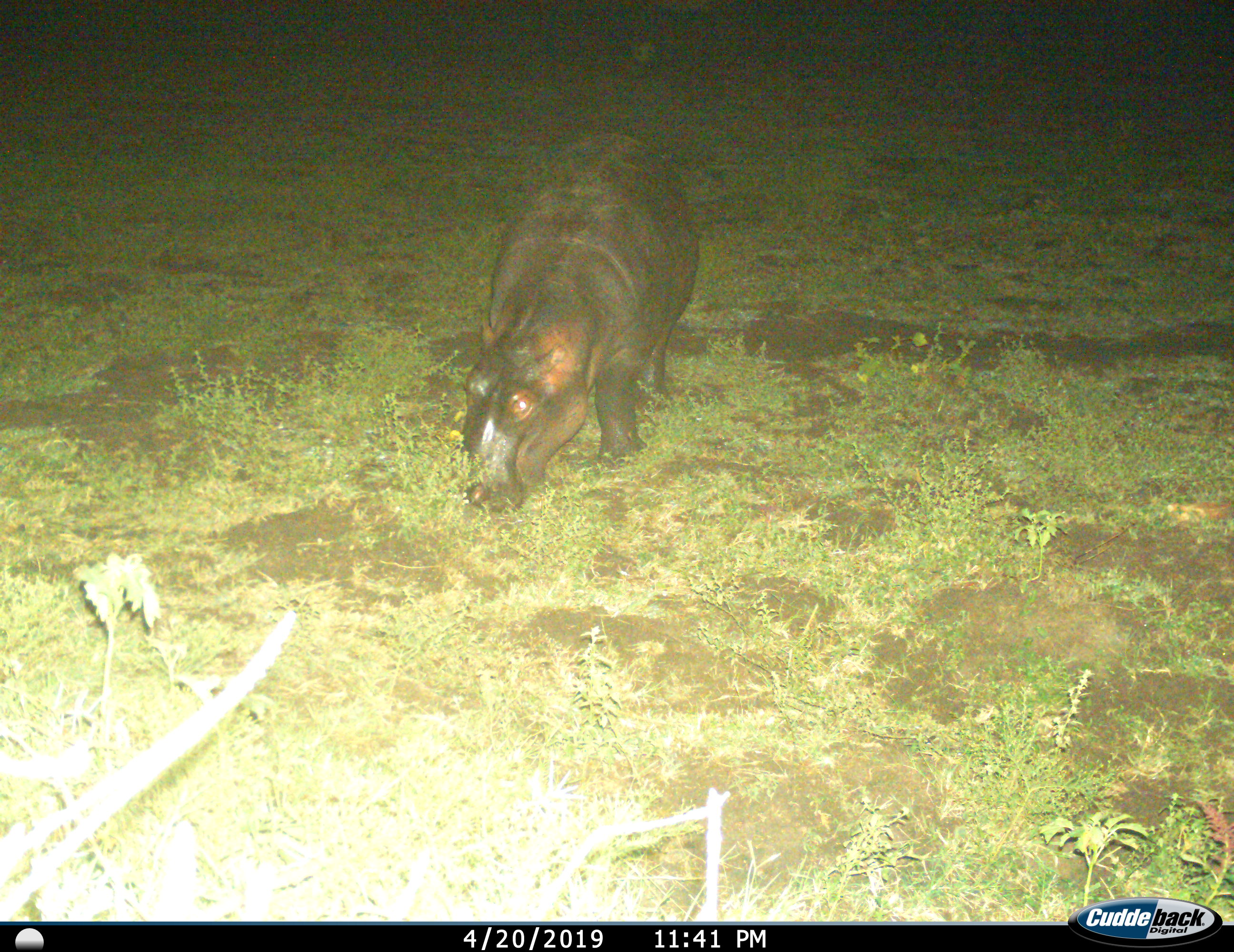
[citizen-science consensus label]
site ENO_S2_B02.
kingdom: Animalia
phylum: Chordata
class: Mammalia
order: Artiodactyla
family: Hippopotamidae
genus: Hippopotamus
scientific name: Hippopotamus amphibius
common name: hippopotamus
Hippopotamus (Hippopotamus amphibius), count 1. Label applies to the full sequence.